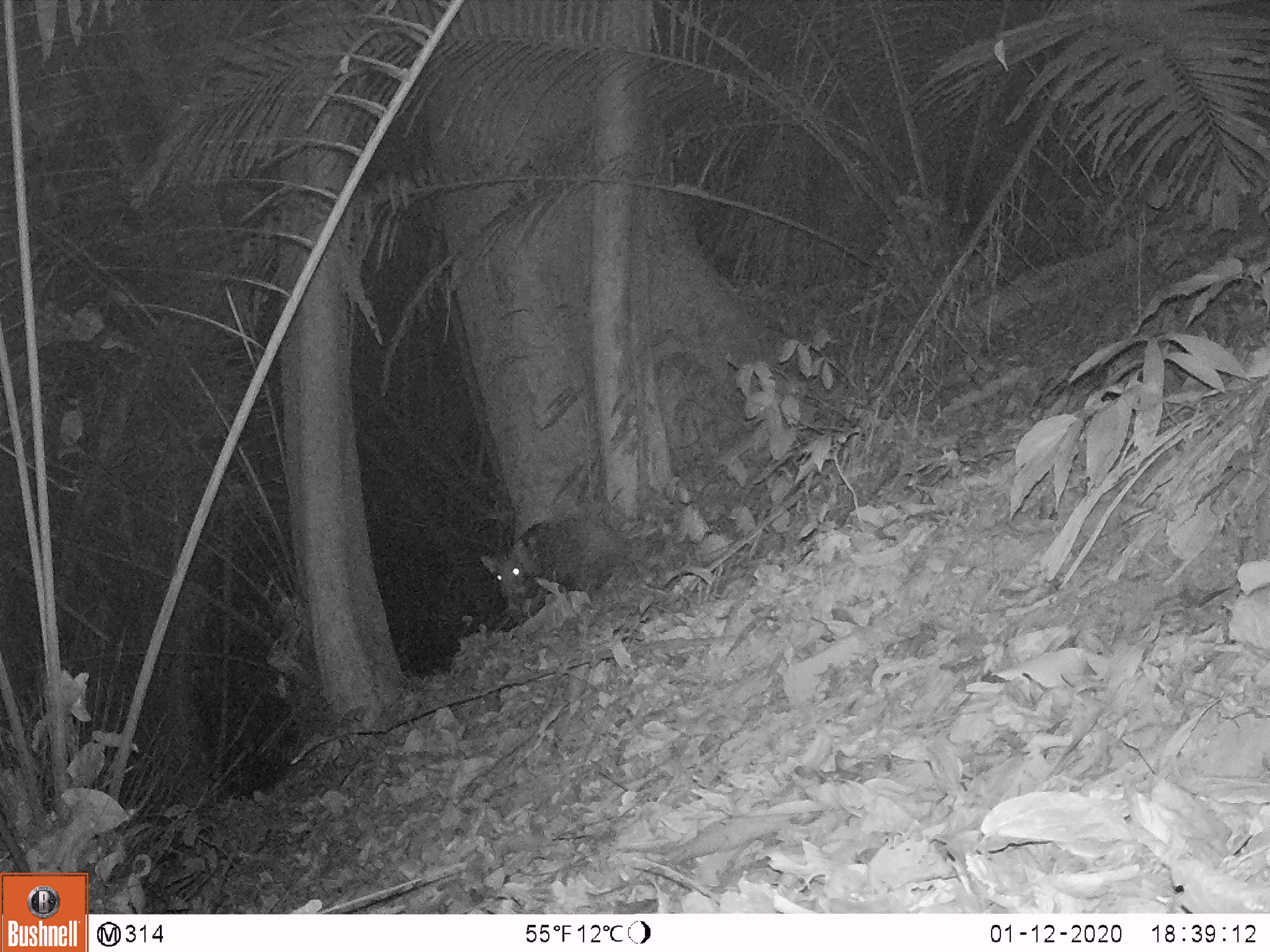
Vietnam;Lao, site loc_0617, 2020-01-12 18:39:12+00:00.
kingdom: Animalia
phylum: Chordata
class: Mammalia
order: Artiodactyla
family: Suidae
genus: Sus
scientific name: Sus scrofa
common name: eurasian wild pig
Eurasian wild pig (Sus scrofa). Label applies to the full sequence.